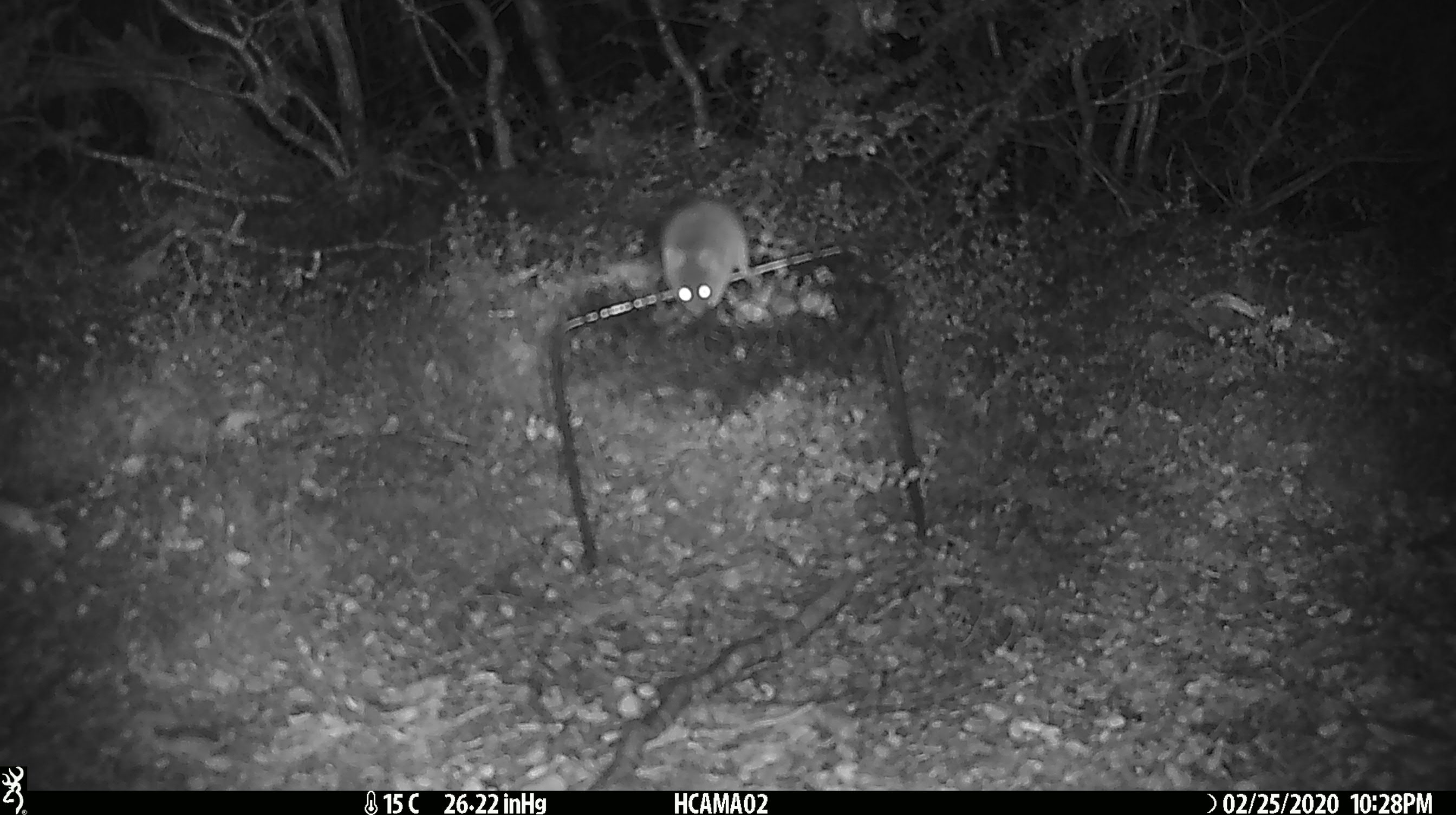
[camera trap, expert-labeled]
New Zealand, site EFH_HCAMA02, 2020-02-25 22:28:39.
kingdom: Animalia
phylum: Chordata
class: Mammalia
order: Rodentia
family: Muridae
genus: Mus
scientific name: Mus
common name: mouse